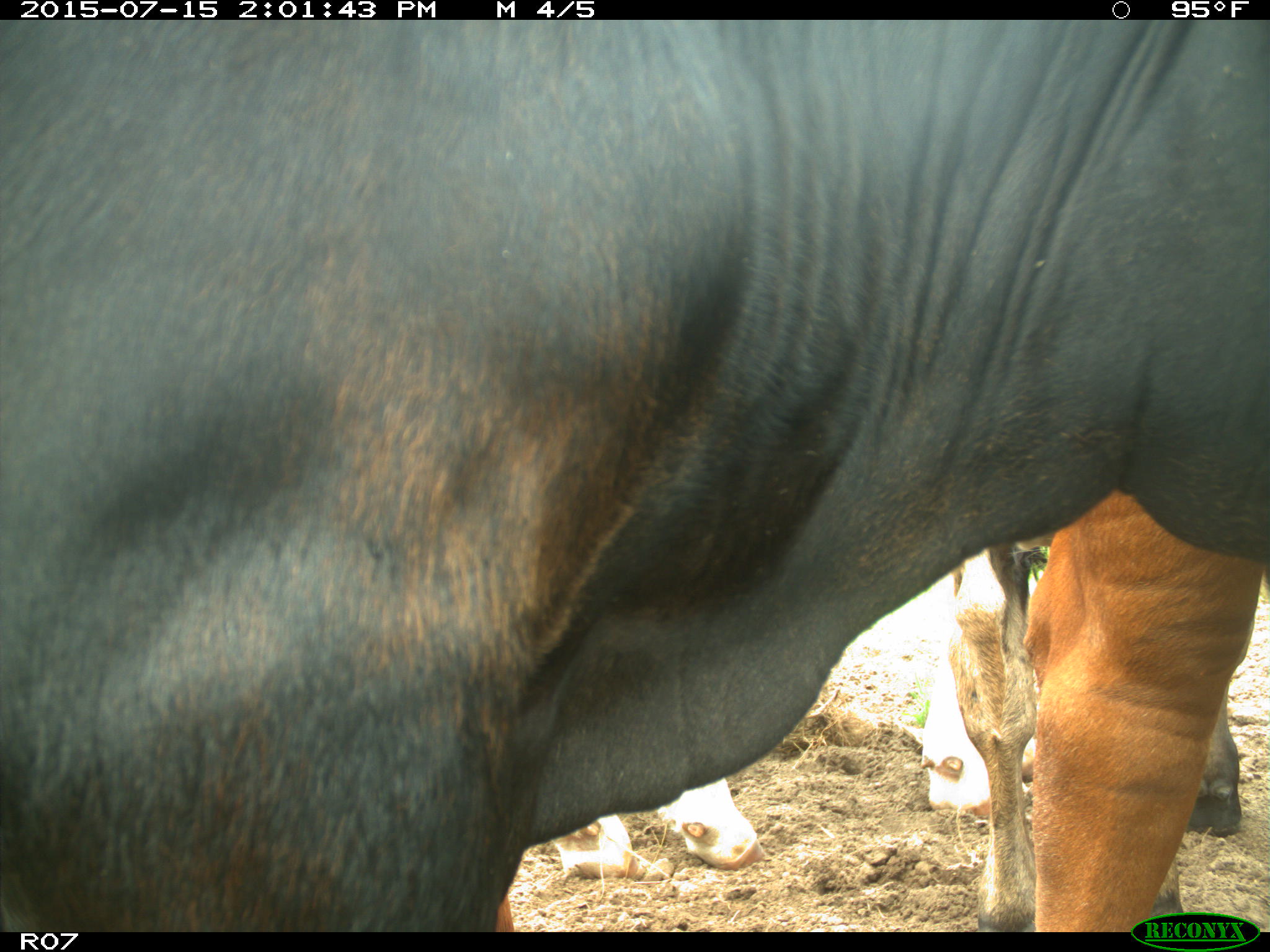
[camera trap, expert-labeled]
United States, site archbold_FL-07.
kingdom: Animalia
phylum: Chordata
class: Mammalia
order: Artiodactyla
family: Bovidae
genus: Bos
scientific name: Bos taurus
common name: domestic cow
Bos taurus (domestic cow).